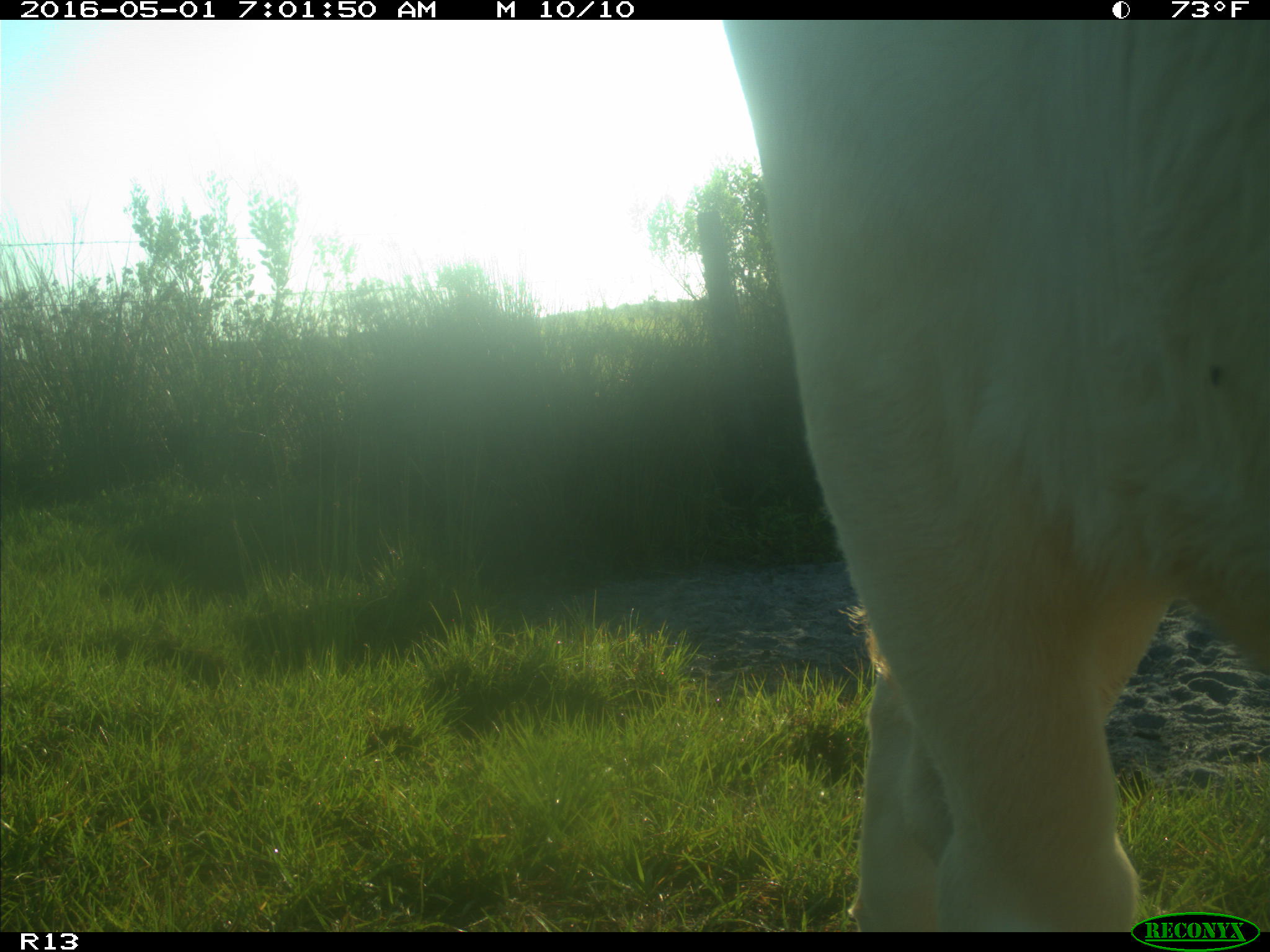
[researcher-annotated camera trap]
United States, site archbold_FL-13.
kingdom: Animalia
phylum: Chordata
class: Mammalia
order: Artiodactyla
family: Bovidae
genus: Bos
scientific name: Bos taurus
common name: domestic cow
Bos taurus (domestic cow).